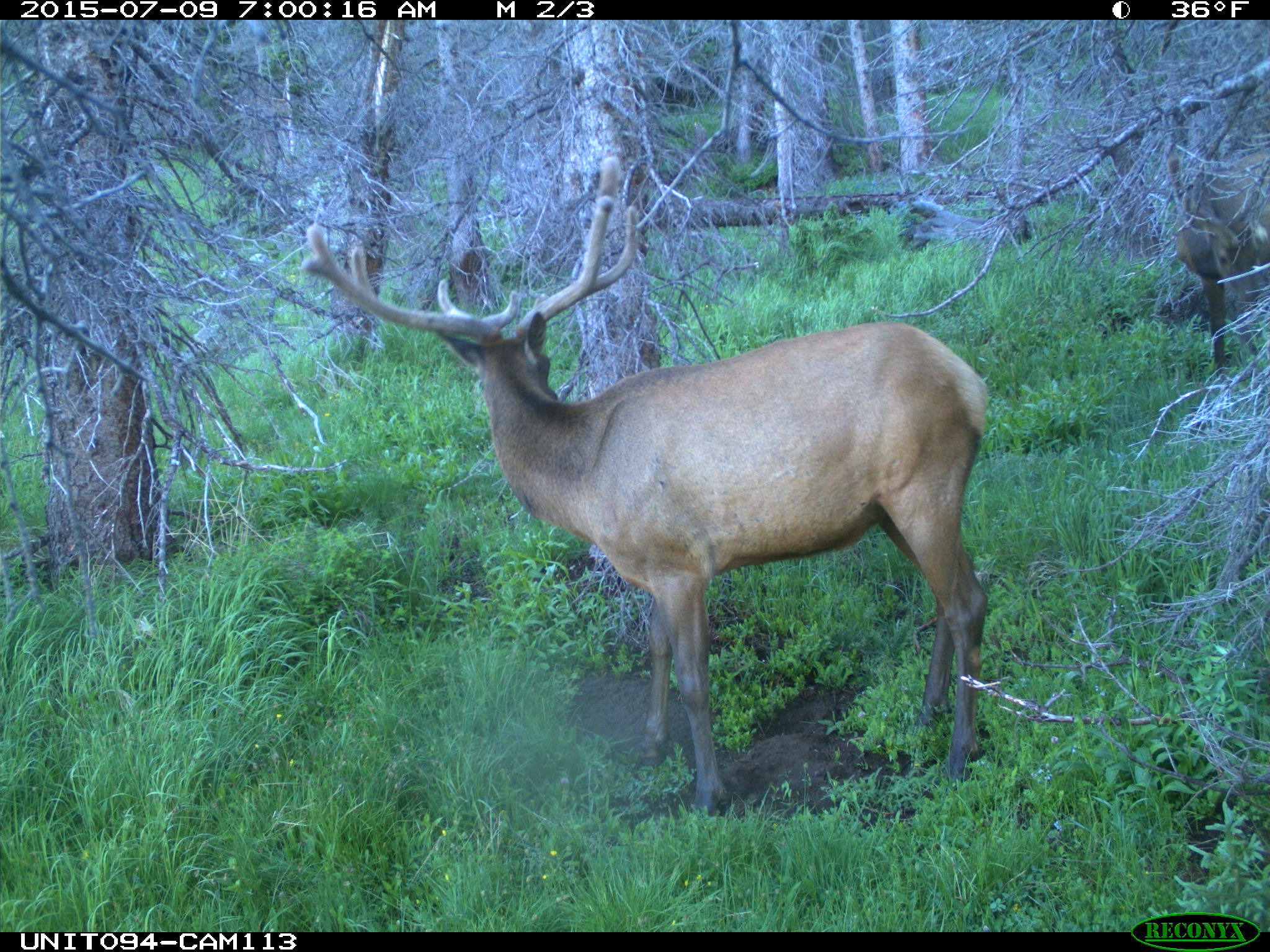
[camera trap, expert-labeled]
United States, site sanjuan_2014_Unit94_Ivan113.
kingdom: Animalia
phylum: Chordata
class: Mammalia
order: Artiodactyla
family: Cervidae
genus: Cervus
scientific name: Cervus elaphus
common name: red deer